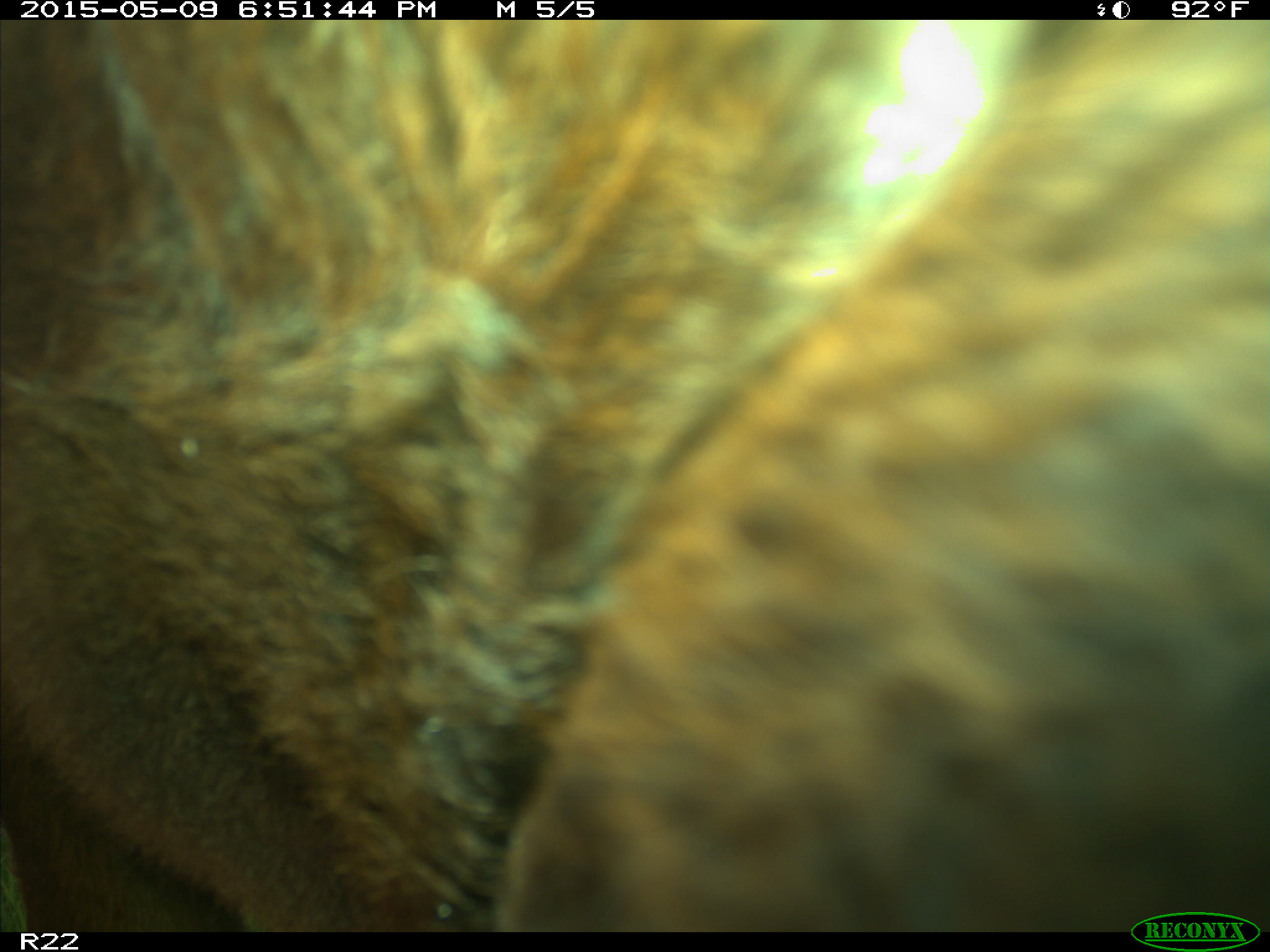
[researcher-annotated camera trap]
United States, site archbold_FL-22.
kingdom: Animalia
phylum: Chordata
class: Mammalia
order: Artiodactyla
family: Bovidae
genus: Bos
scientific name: Bos taurus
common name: domestic cow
Bos taurus (domestic cow).